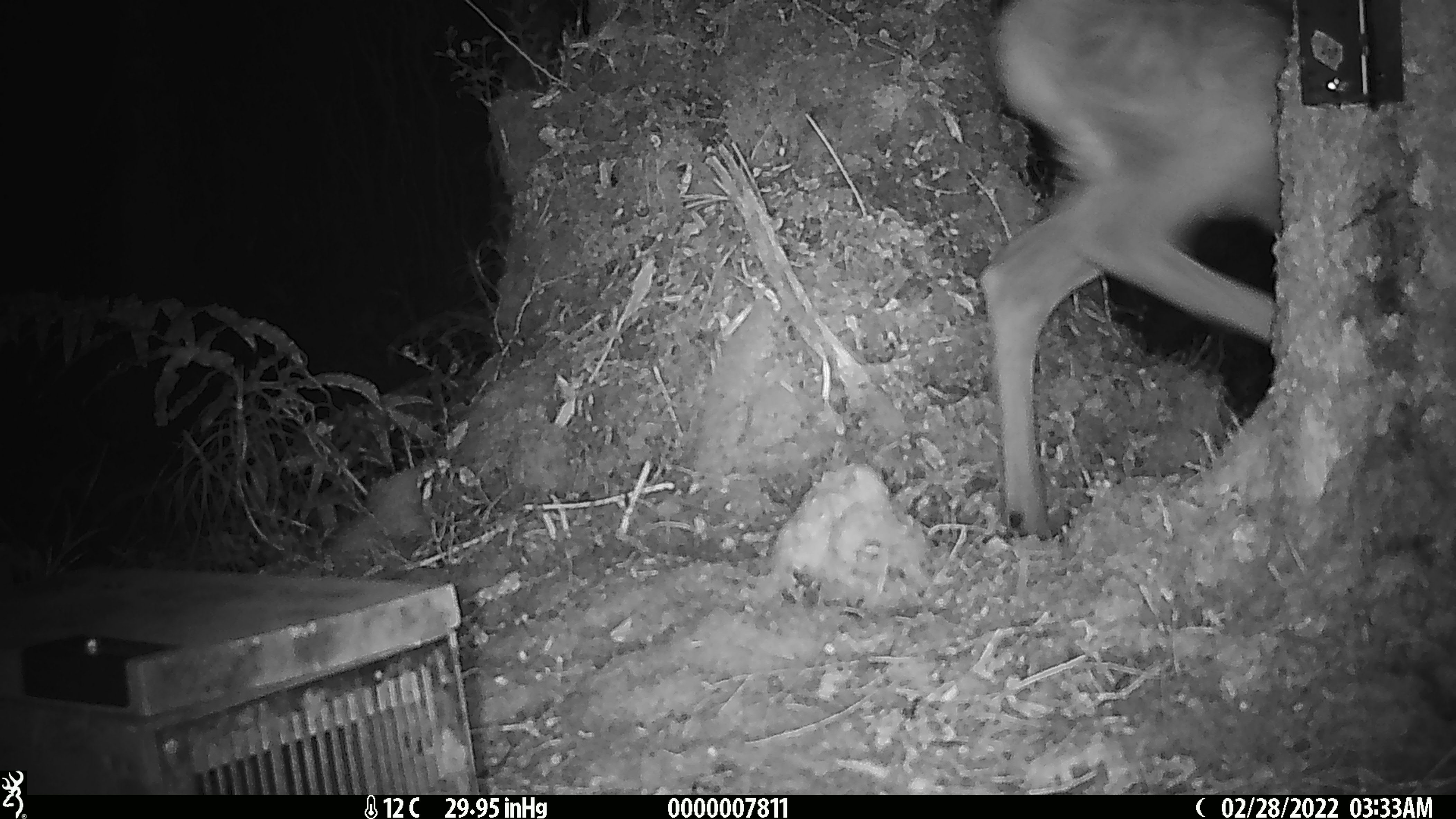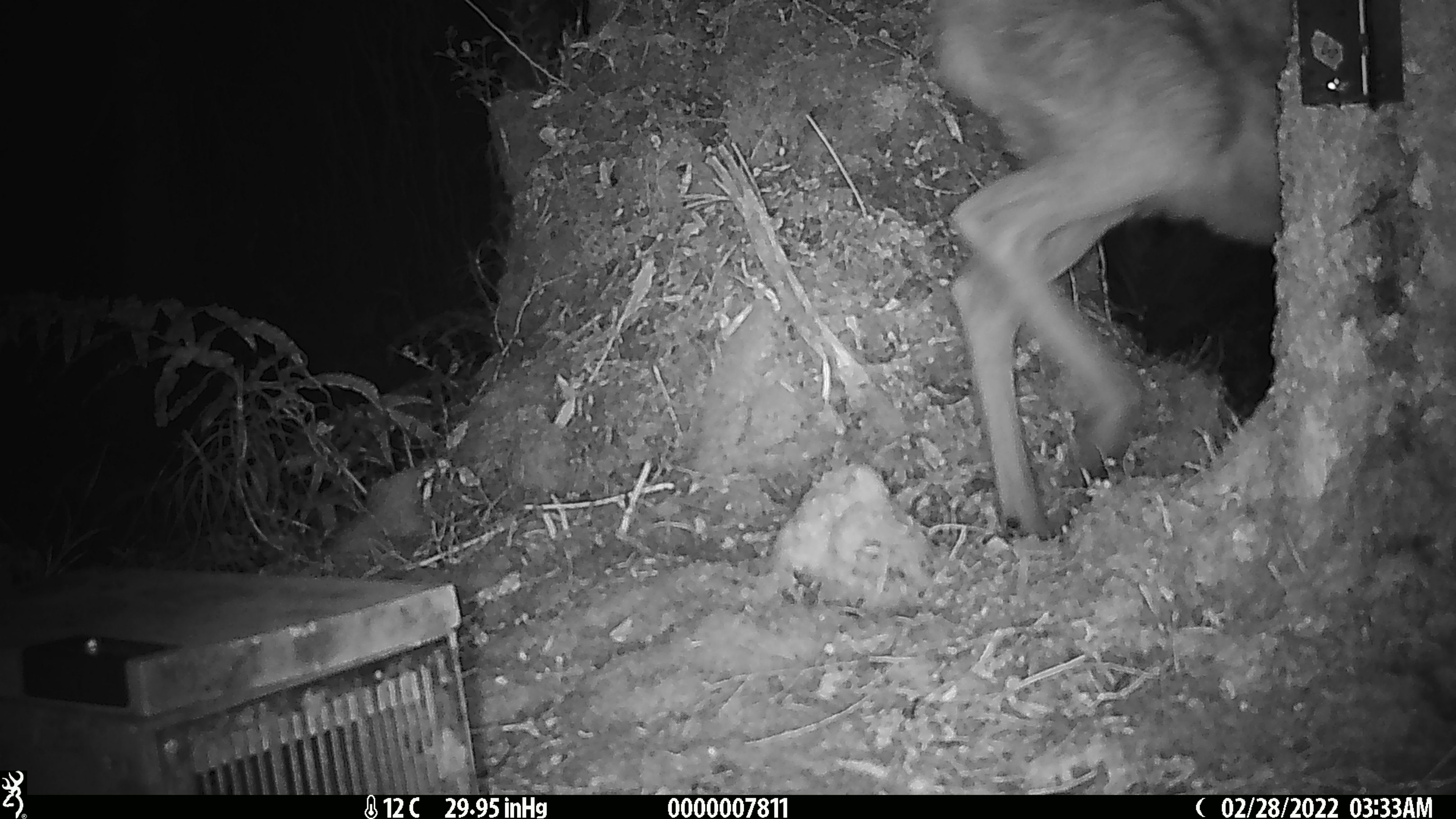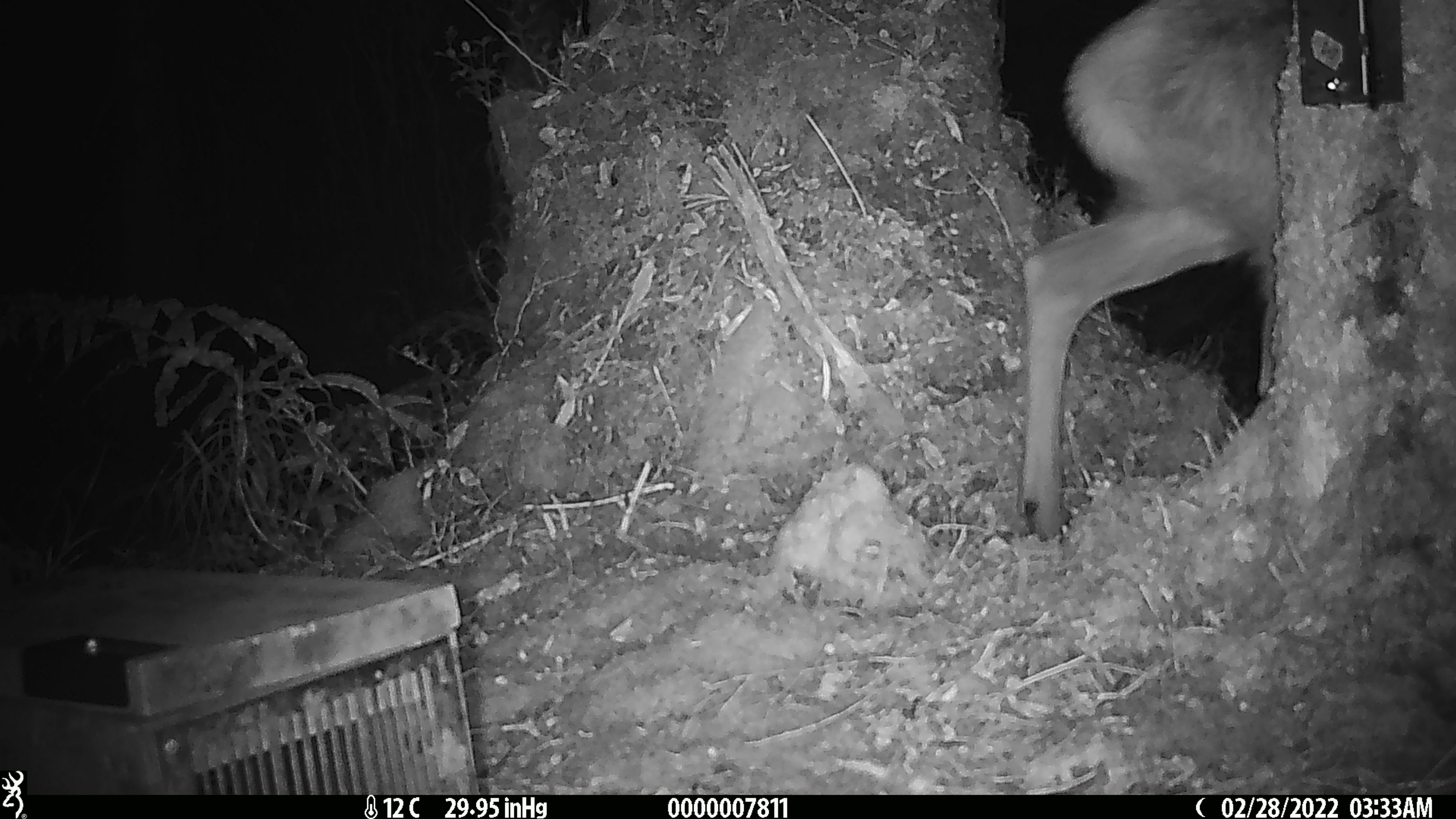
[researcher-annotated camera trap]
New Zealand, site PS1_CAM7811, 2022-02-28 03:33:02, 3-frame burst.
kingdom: Animalia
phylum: Chordata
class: Mammalia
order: Artiodactyla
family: Cervidae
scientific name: Cervidae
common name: deer